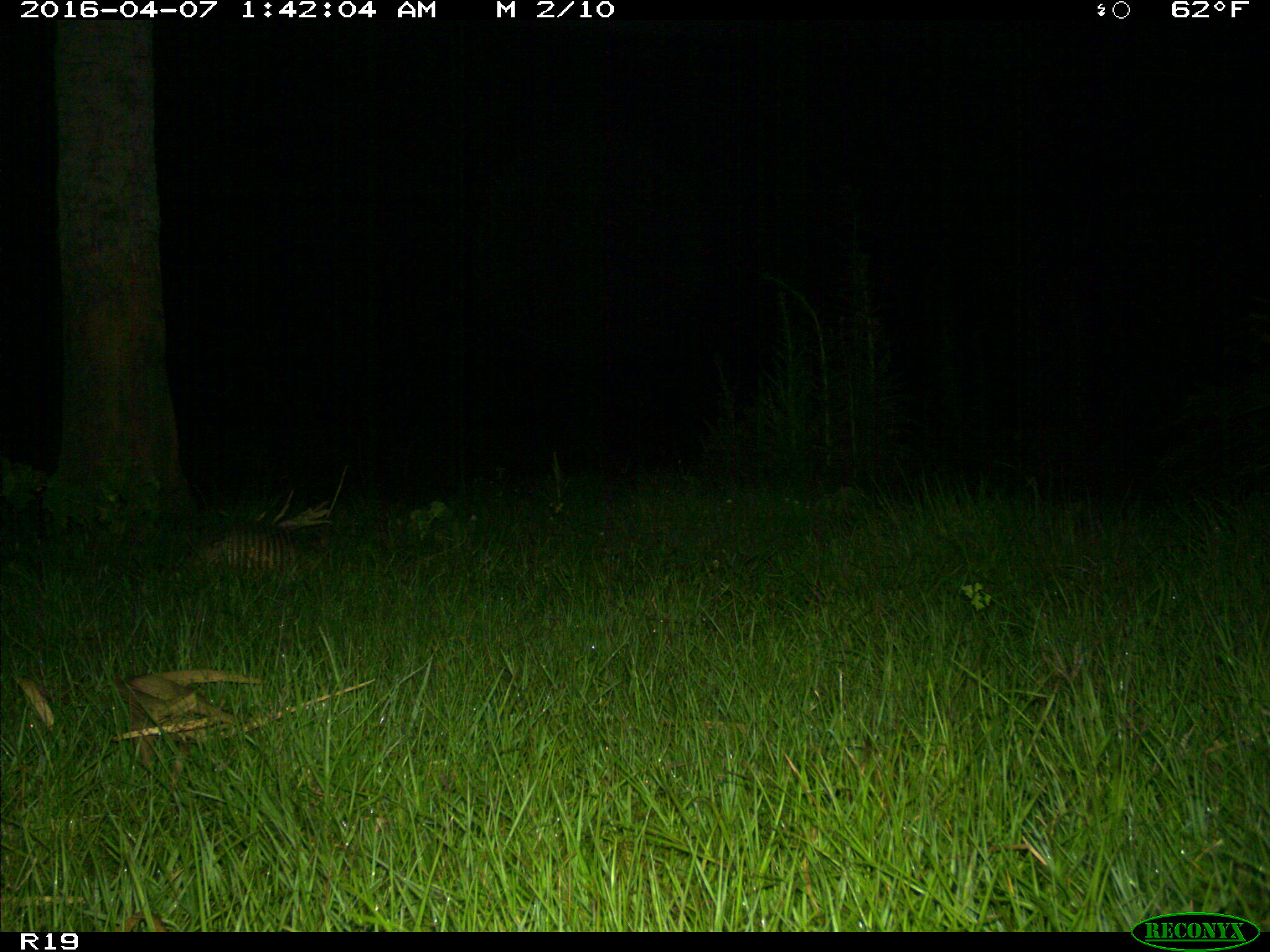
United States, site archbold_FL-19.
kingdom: Animalia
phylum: Chordata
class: Mammalia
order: Cingulata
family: Dasypodidae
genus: Dasypus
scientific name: Dasypus novemcinctus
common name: nine-banded armadillo